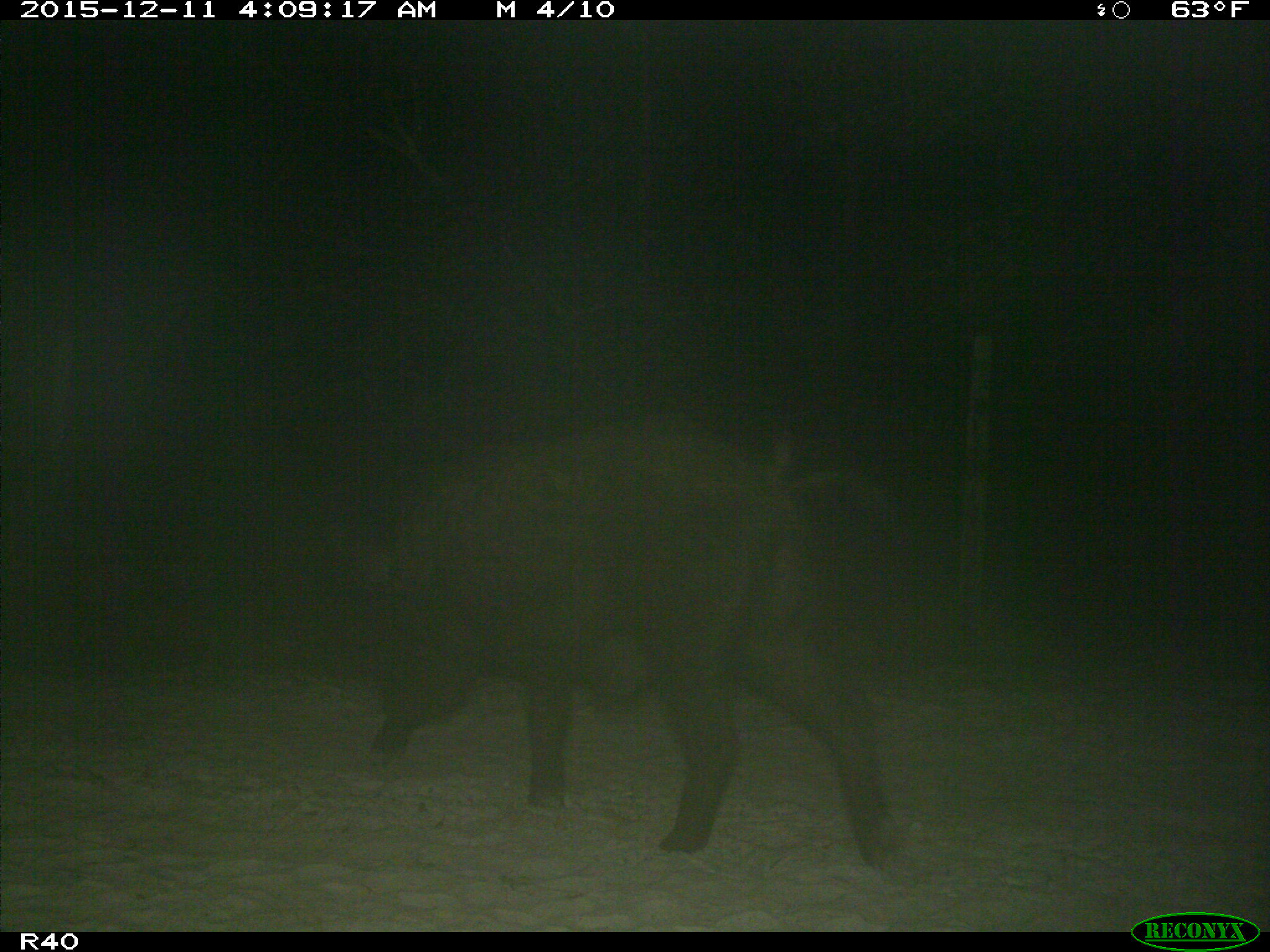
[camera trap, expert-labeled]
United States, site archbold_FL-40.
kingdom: Animalia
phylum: Chordata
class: Mammalia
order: Artiodactyla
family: Suidae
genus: Sus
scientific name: Sus scrofa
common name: wild boar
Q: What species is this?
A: Sus scrofa (wild boar).